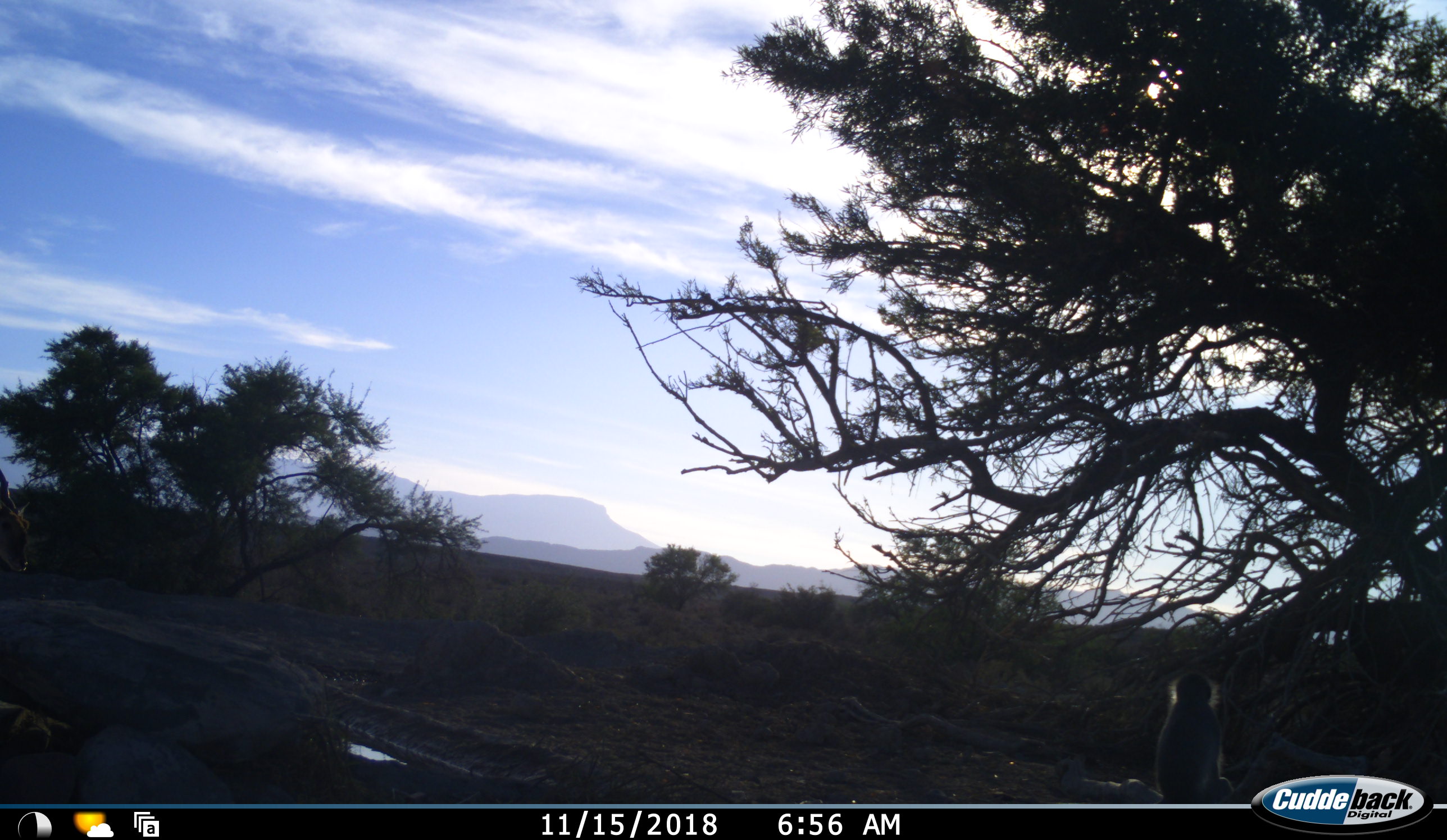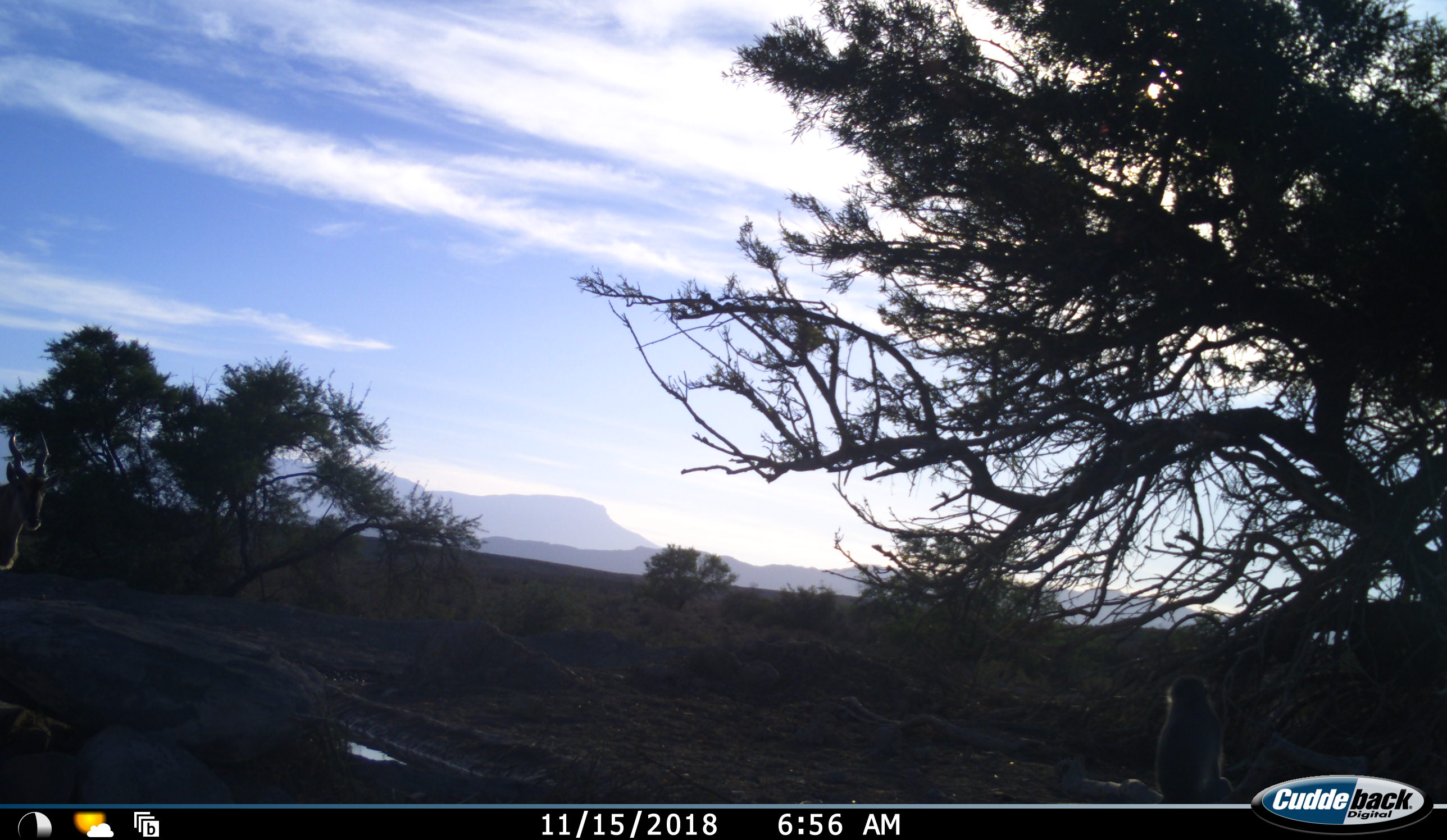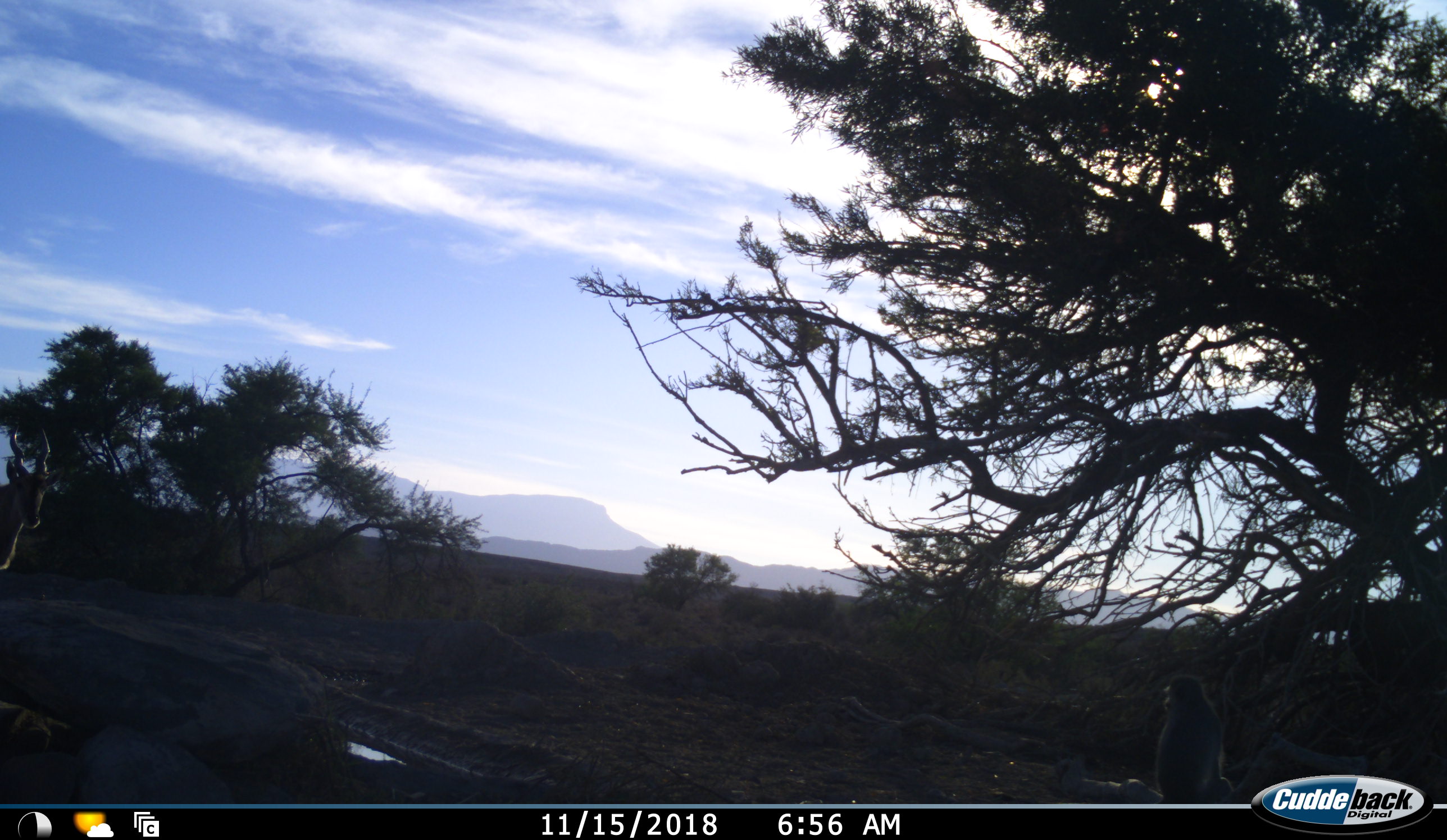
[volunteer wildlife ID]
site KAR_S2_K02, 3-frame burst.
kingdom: Animalia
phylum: Chordata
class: Mammalia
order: Primates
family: Cercopithecidae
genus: Chlorocebus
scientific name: Chlorocebus pygerythrus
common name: vervet monkey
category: monkeyvervet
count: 1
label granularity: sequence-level